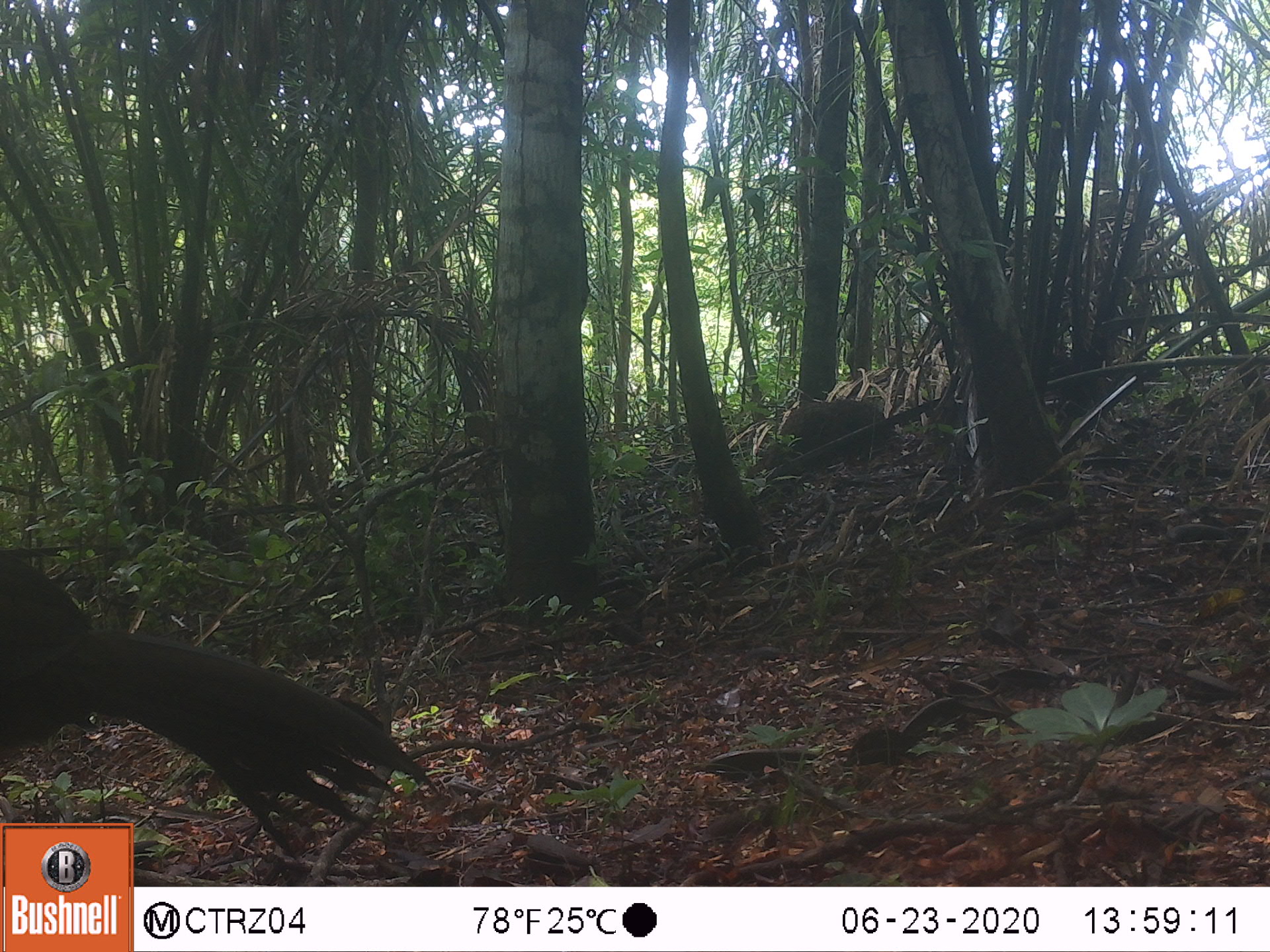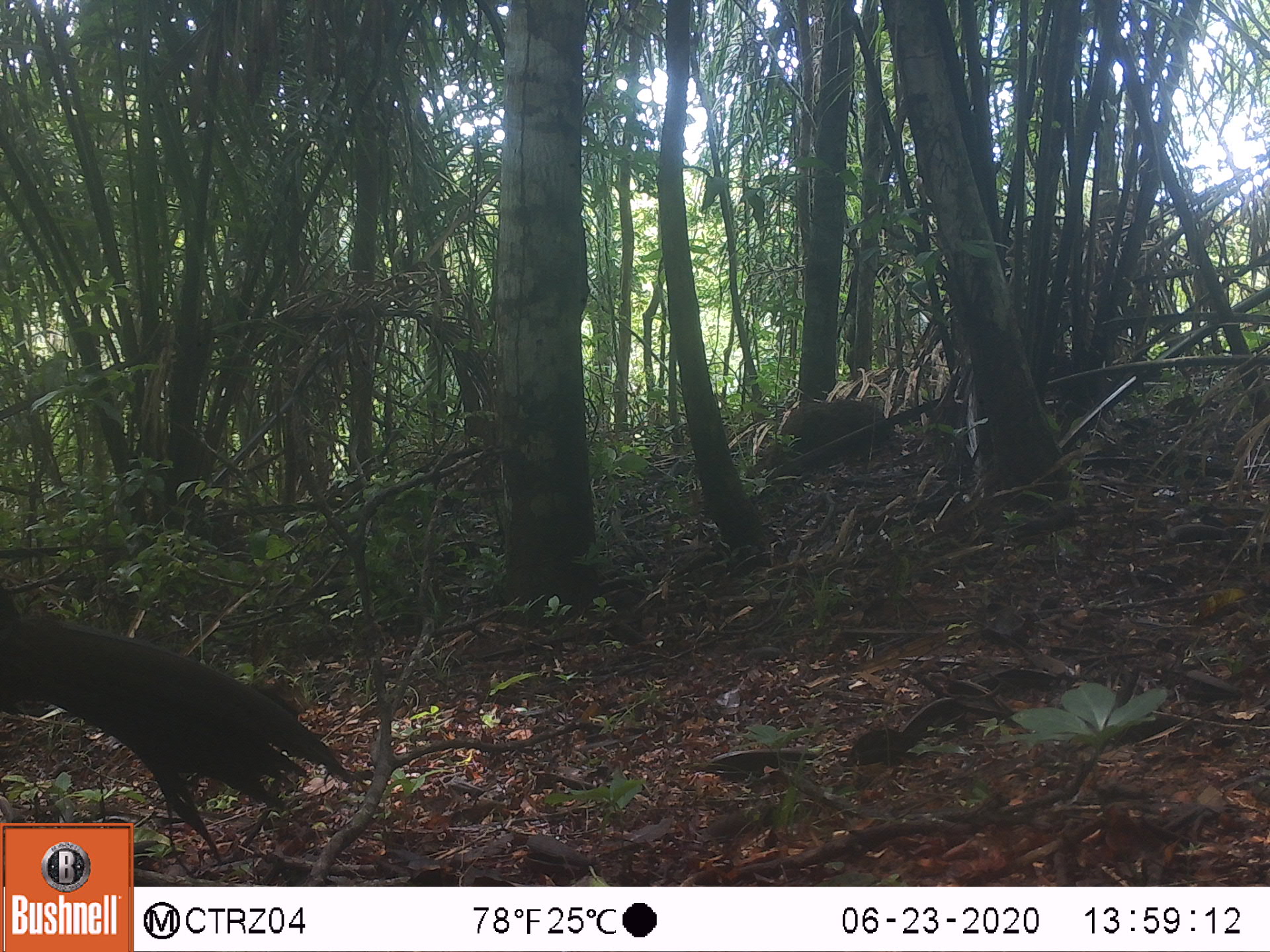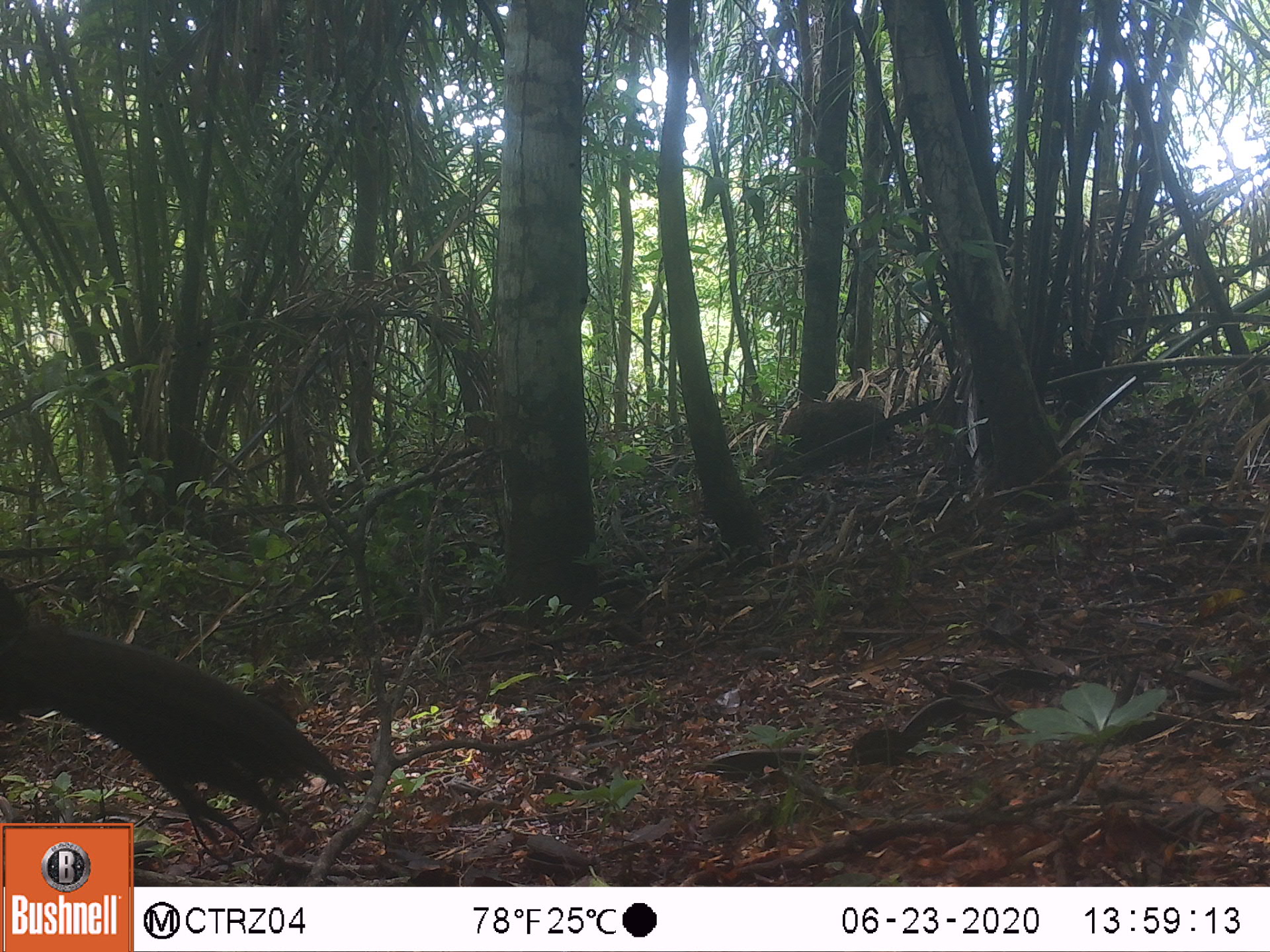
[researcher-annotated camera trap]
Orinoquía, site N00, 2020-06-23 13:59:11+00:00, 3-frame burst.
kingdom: Animalia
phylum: Chordata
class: Aves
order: Galliformes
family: Cracidae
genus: Penelope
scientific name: Penelope jacquacu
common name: spix's guan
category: spixs guan